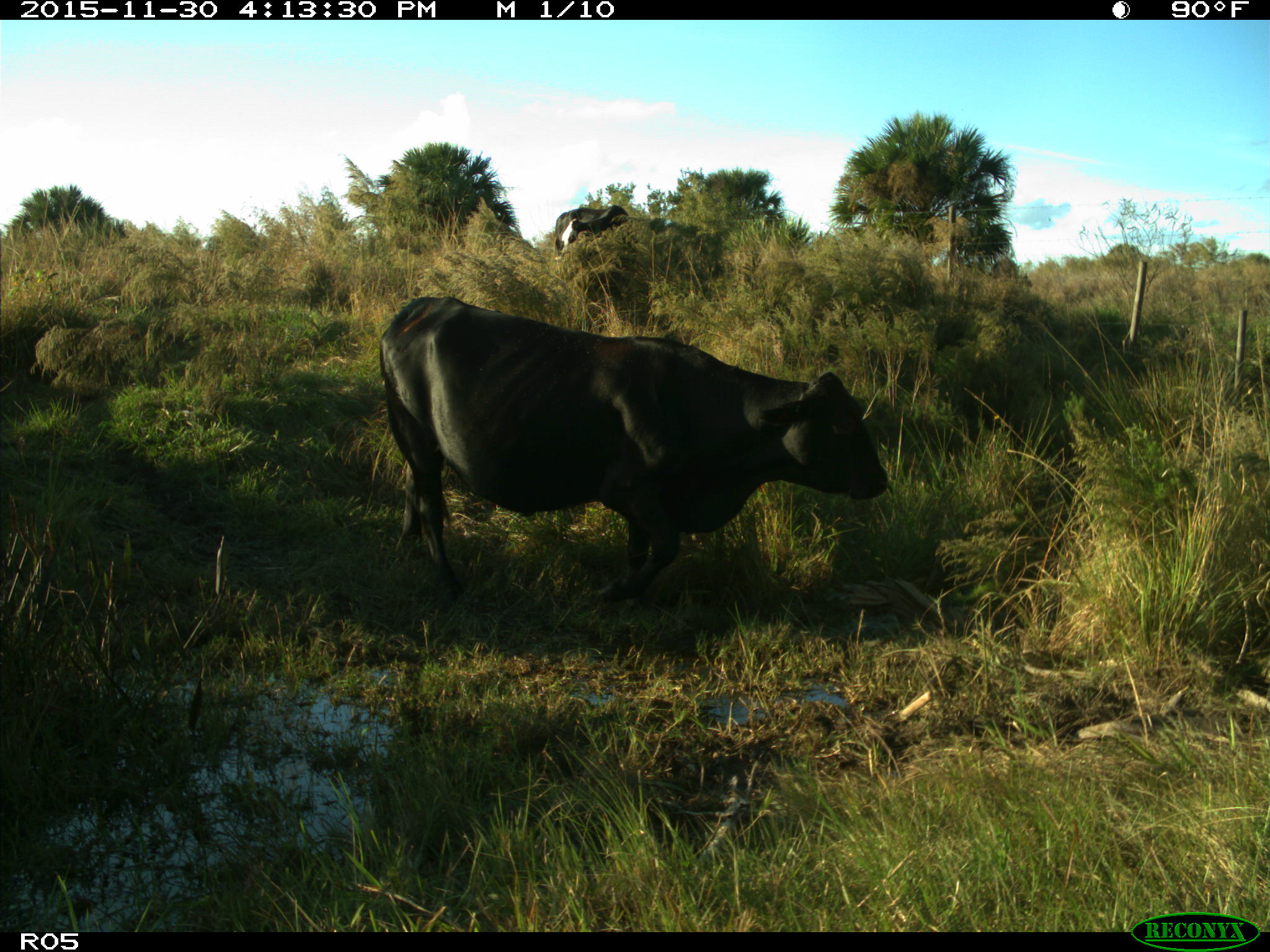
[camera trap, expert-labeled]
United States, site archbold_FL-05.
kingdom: Animalia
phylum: Chordata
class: Mammalia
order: Artiodactyla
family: Bovidae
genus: Bos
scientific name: Bos taurus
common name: domestic cow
Bos taurus (domestic cow).